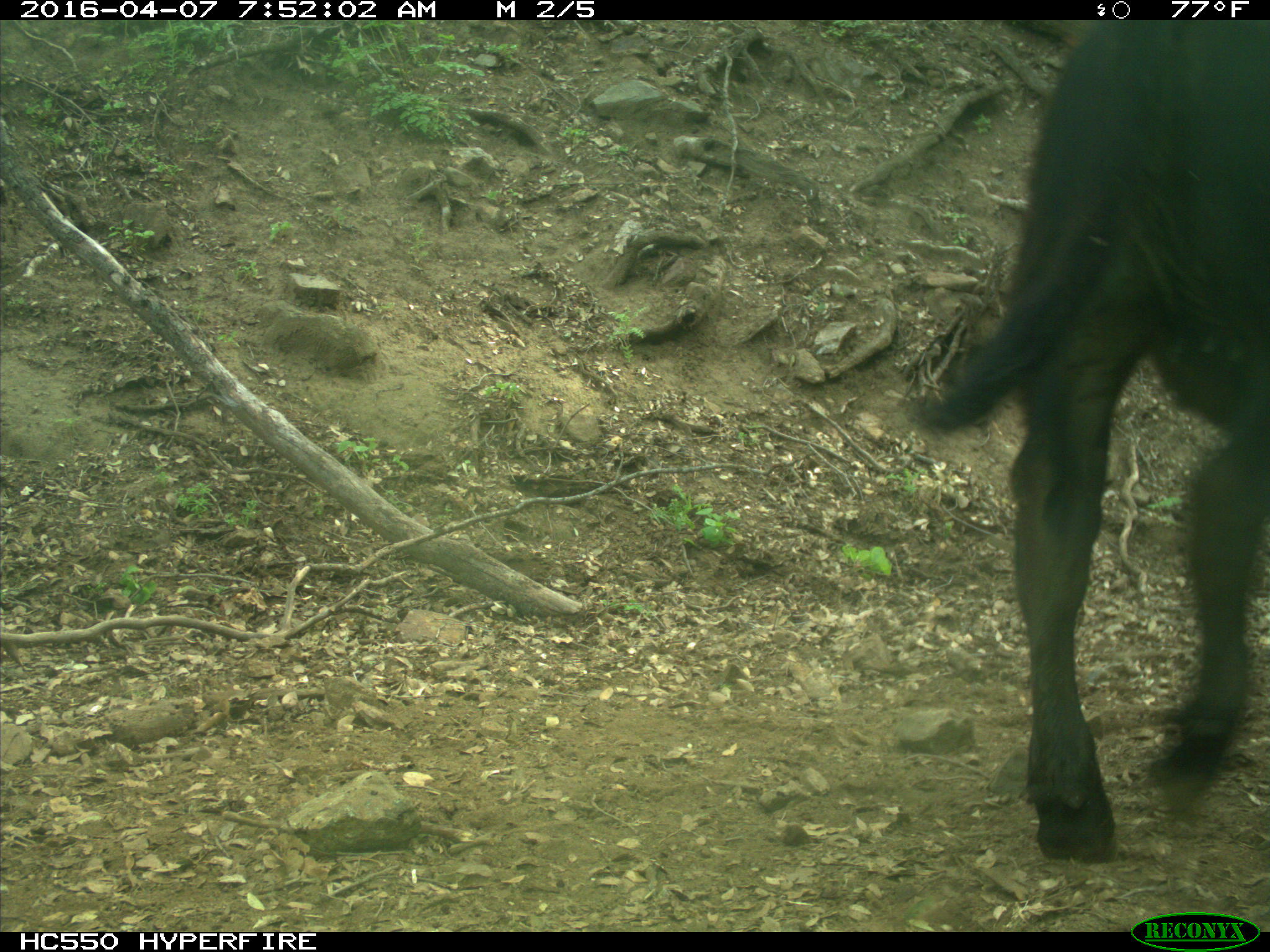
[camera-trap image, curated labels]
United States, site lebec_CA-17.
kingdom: Animalia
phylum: Chordata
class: Mammalia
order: Artiodactyla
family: Bovidae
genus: Bos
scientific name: Bos taurus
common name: domestic cow